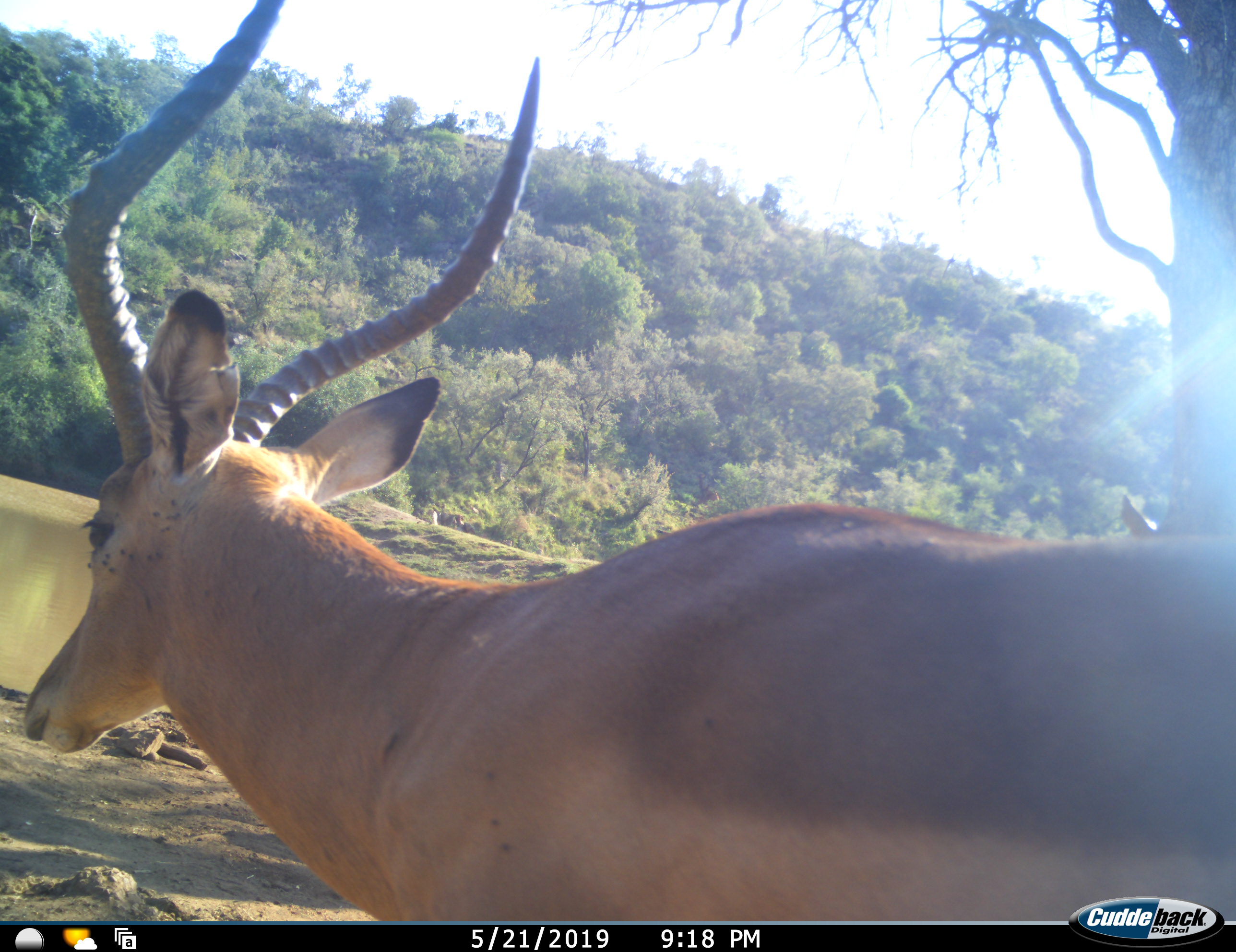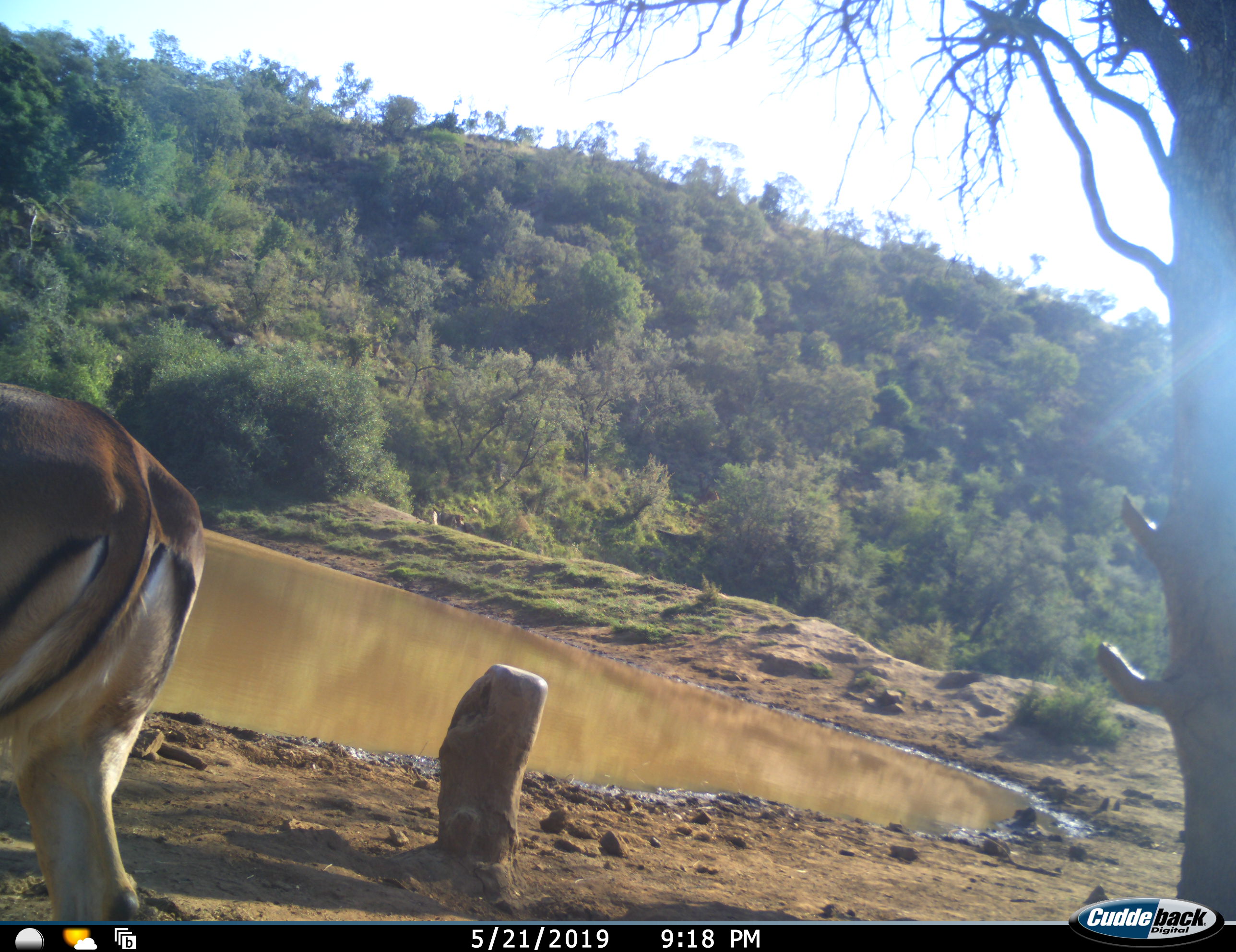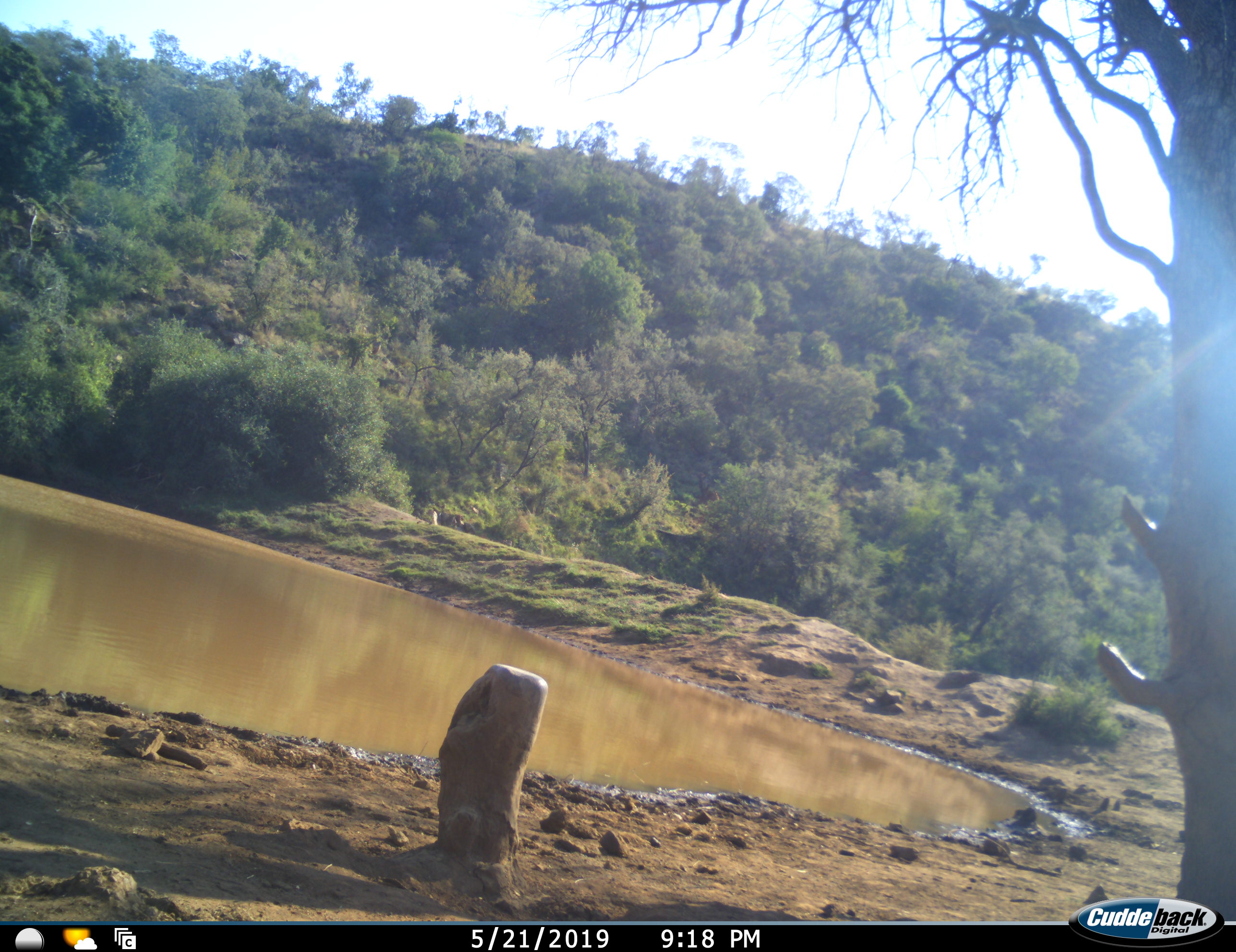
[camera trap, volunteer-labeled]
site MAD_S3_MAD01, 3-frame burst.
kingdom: Animalia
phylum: Chordata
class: Mammalia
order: Artiodactyla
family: Bovidae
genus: Aepyceros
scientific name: Aepyceros melampus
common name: impala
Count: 1.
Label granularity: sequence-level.